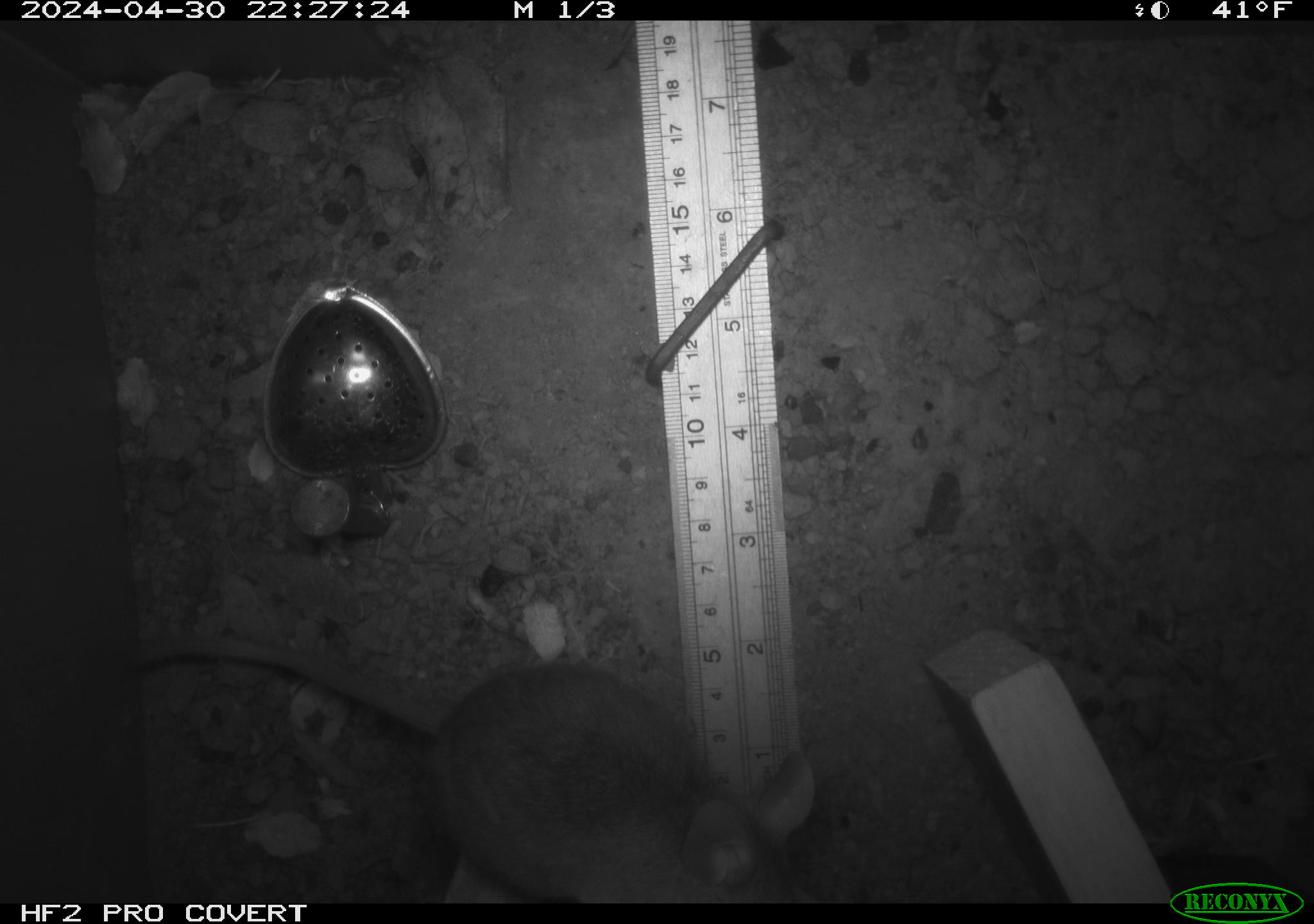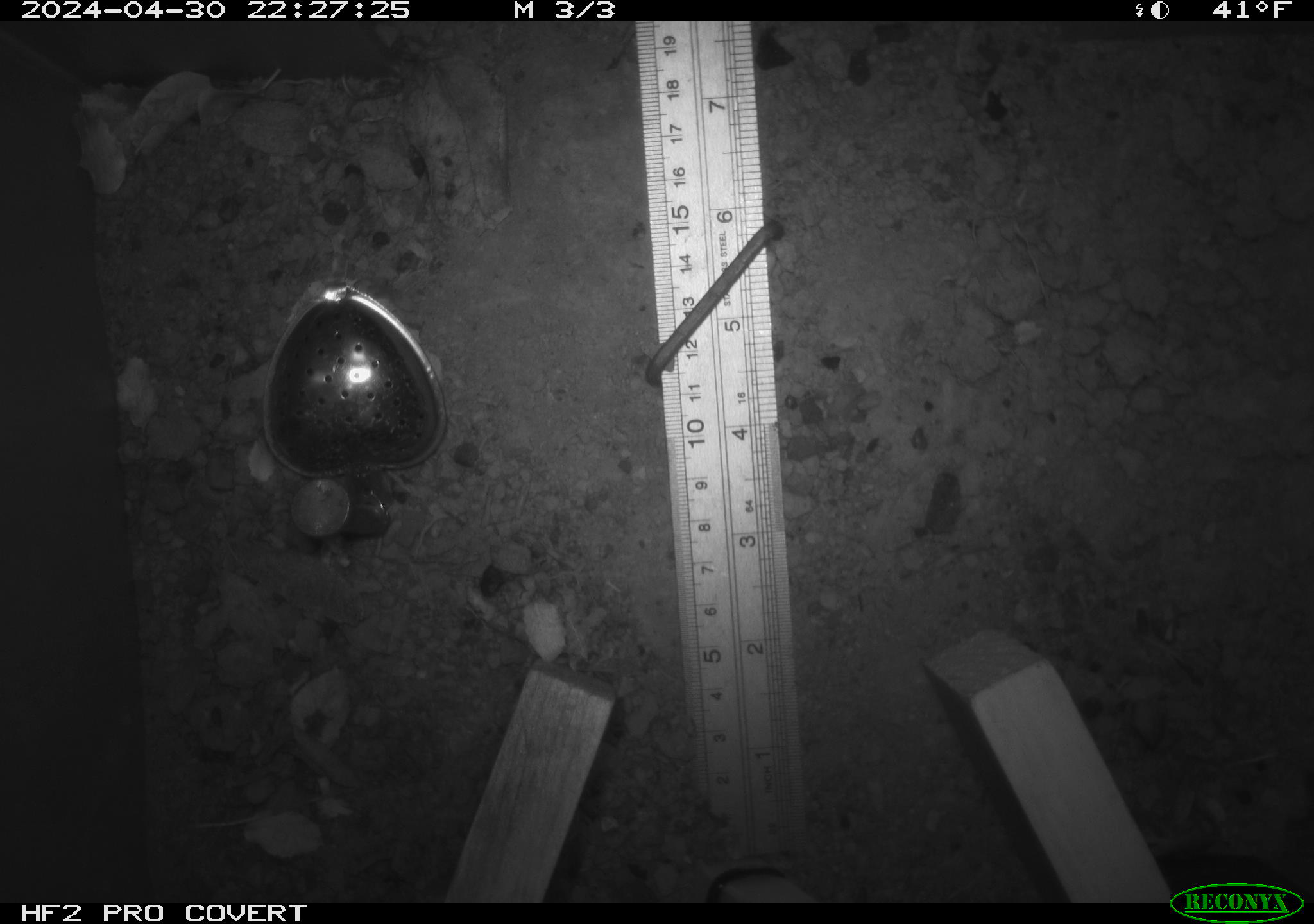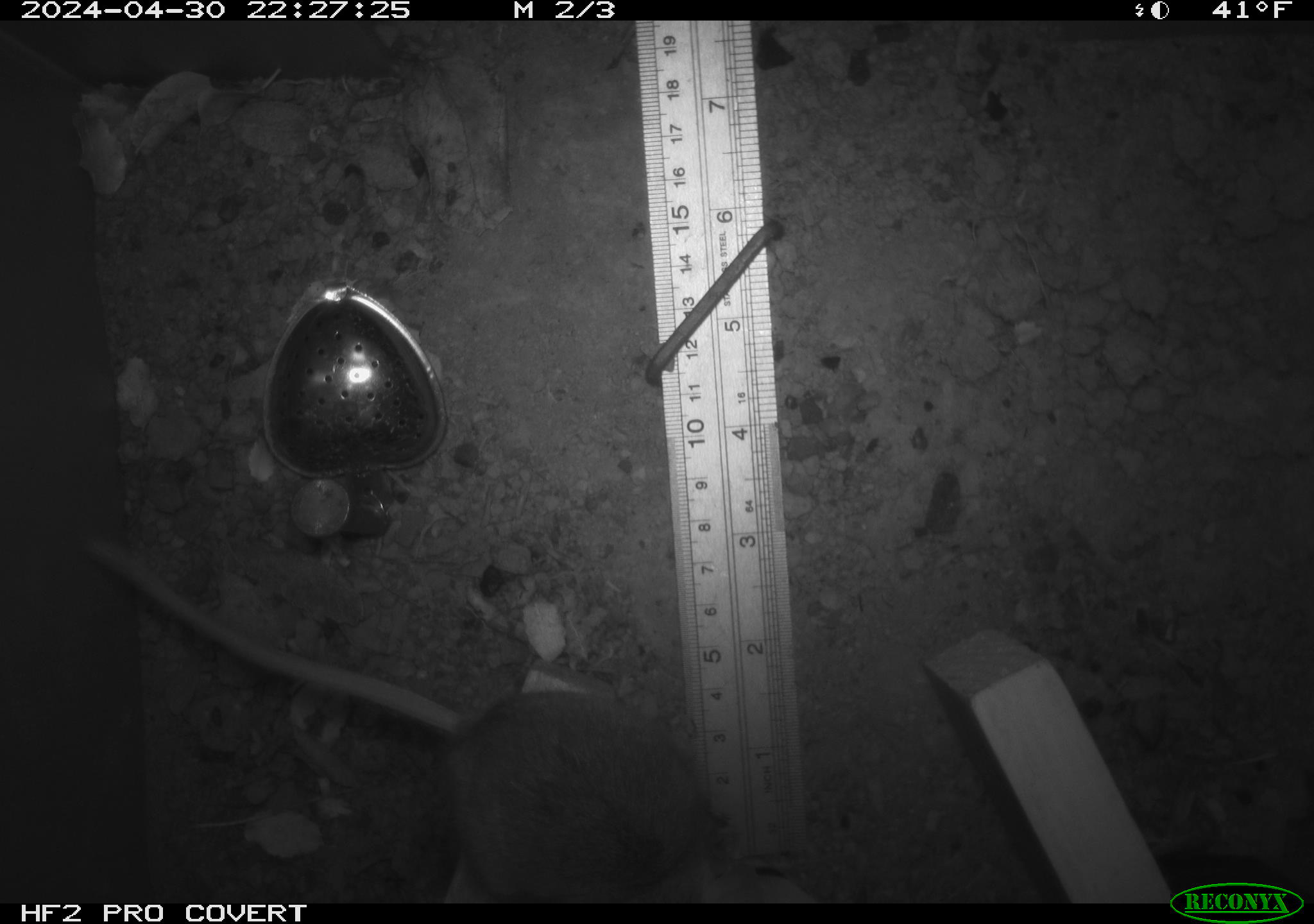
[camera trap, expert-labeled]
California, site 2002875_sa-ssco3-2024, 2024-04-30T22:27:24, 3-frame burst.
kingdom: Animalia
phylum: Chordata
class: Mammalia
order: Rodentia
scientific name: Rodentia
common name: rodent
Rodent (Rodentia).